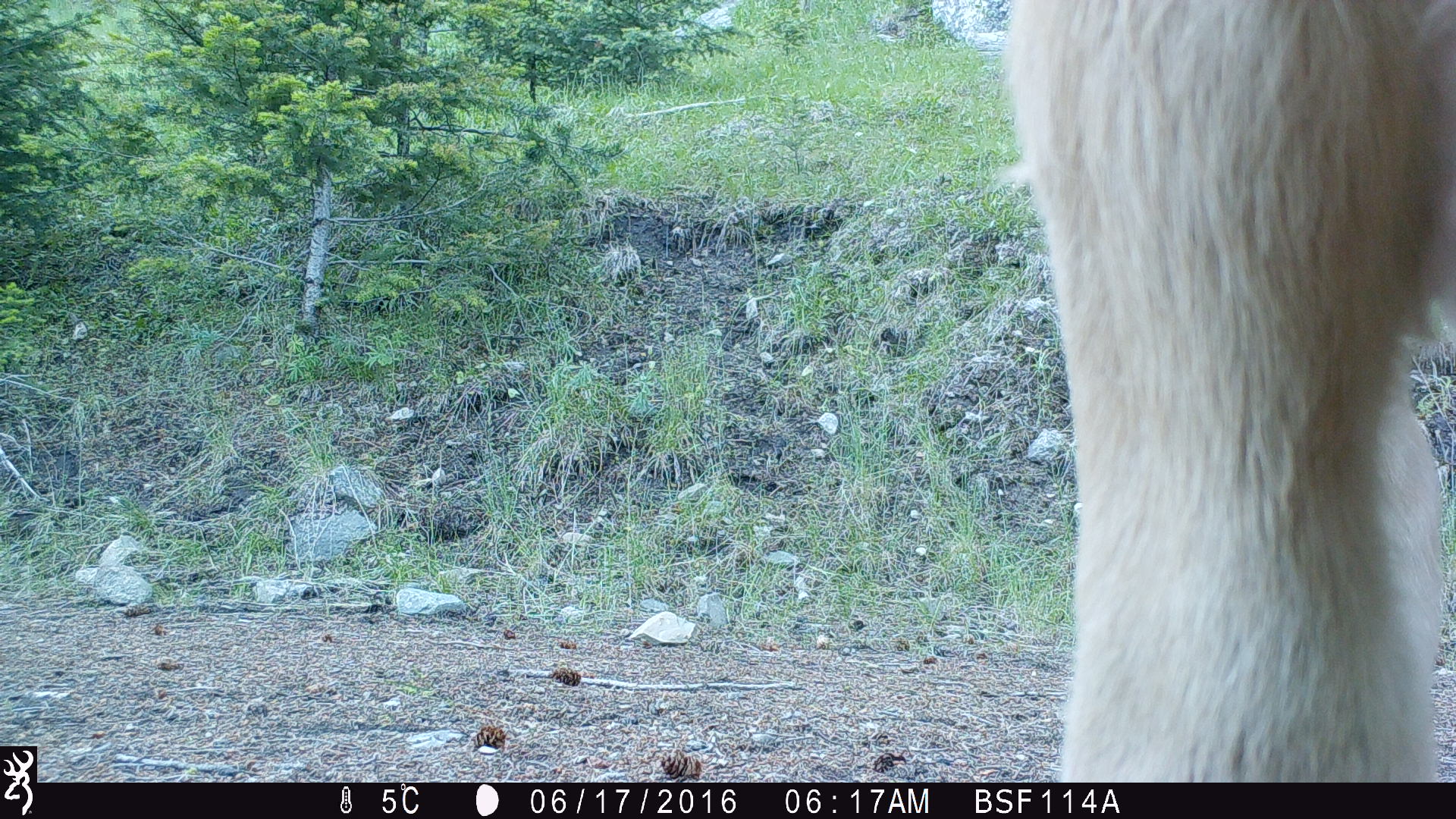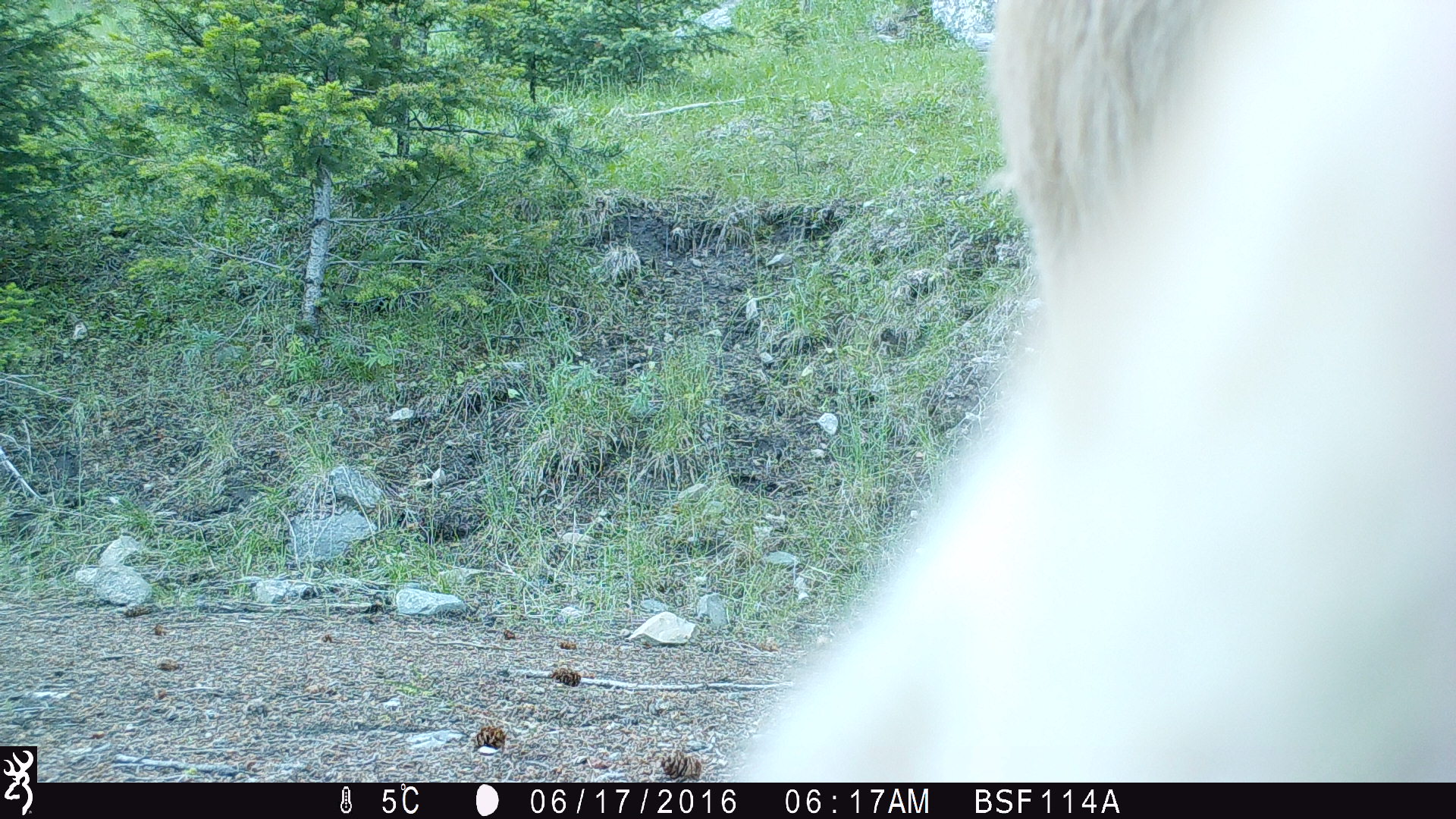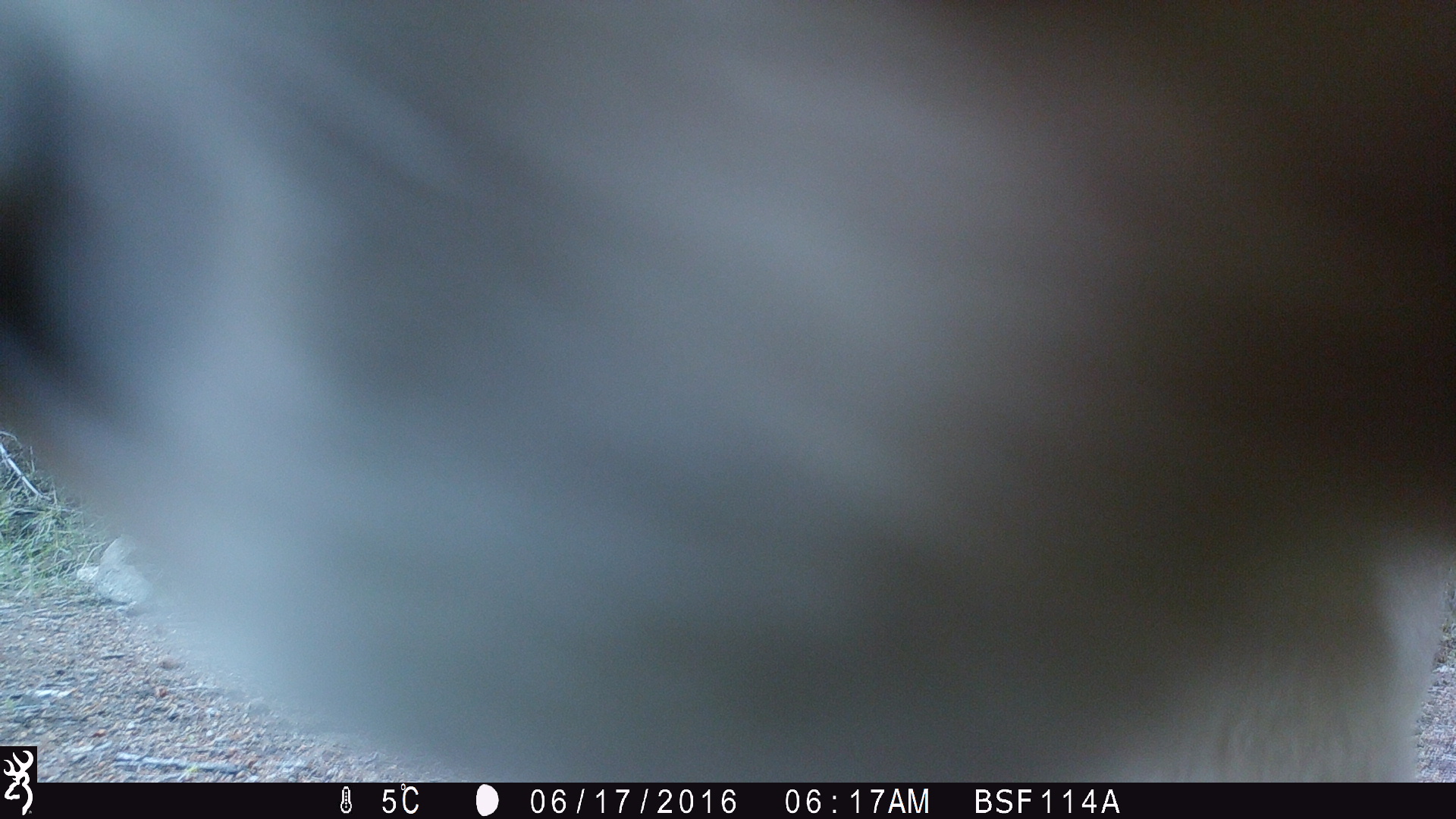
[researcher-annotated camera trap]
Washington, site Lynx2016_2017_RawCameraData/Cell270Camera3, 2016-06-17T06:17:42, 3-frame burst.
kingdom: Animalia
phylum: Chordata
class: Mammalia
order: Artiodactyla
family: Bovidae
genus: Bos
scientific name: Bos taurus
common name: domestic cattle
Domestic cattle (Bos taurus). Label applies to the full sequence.